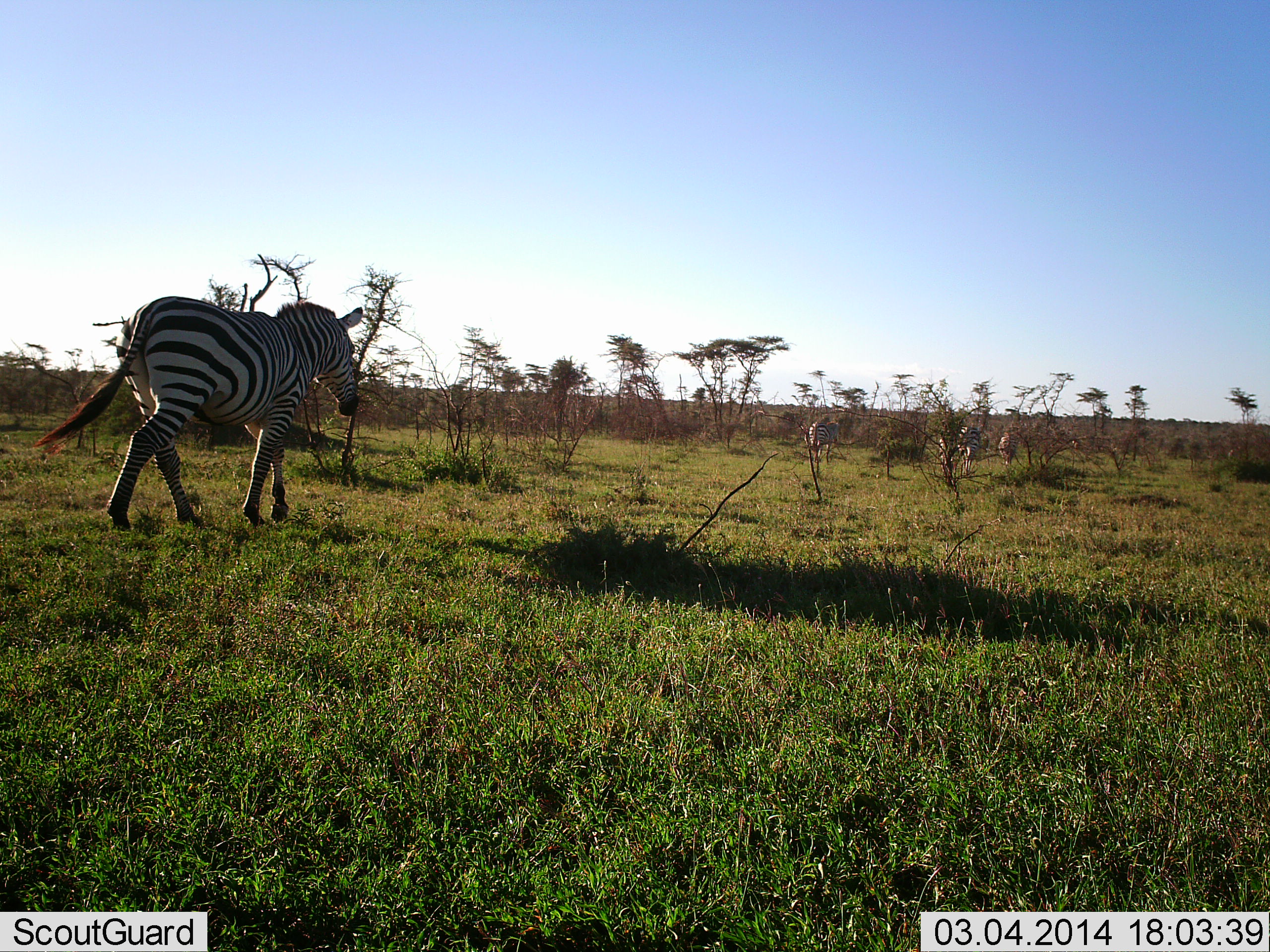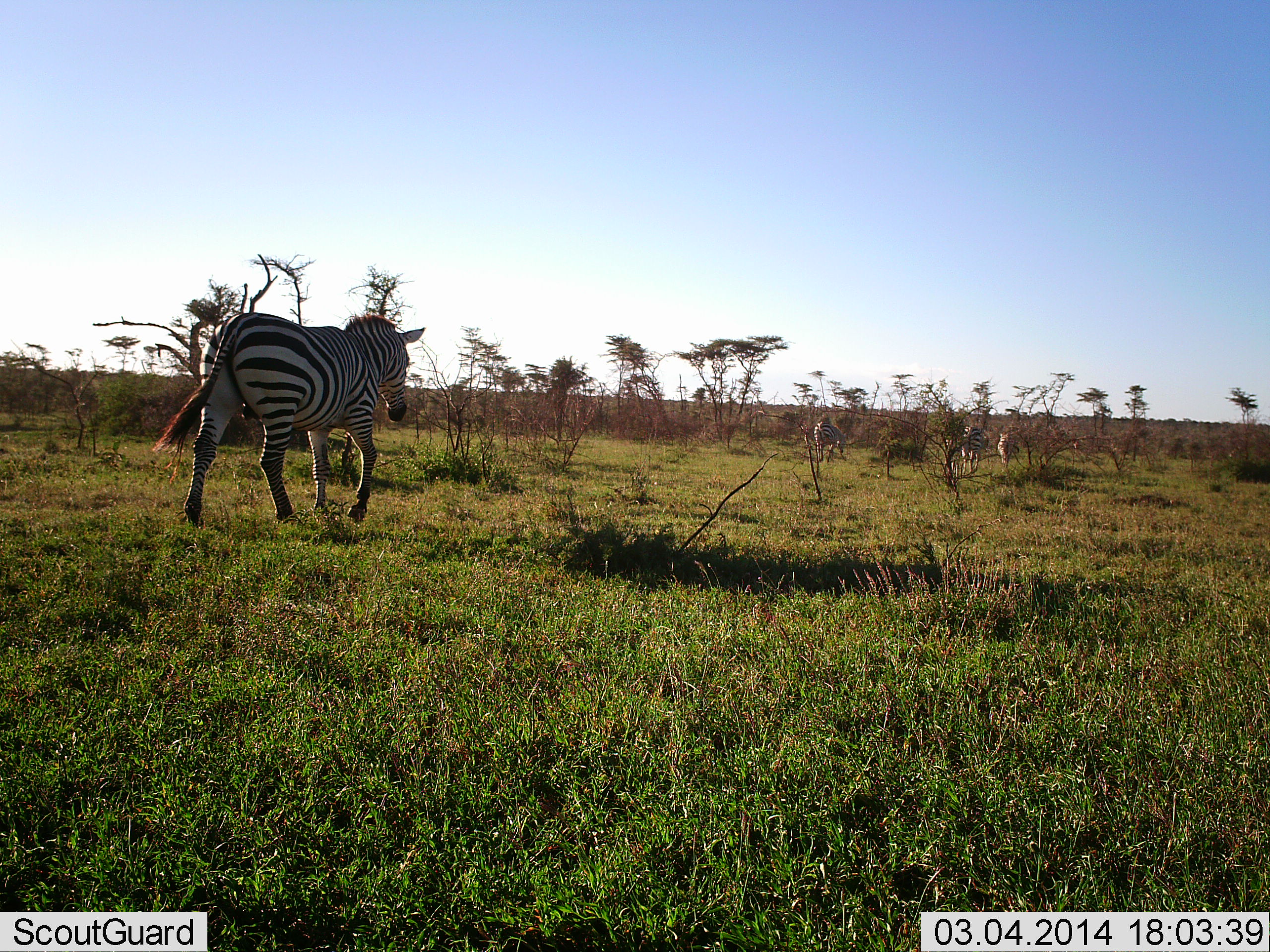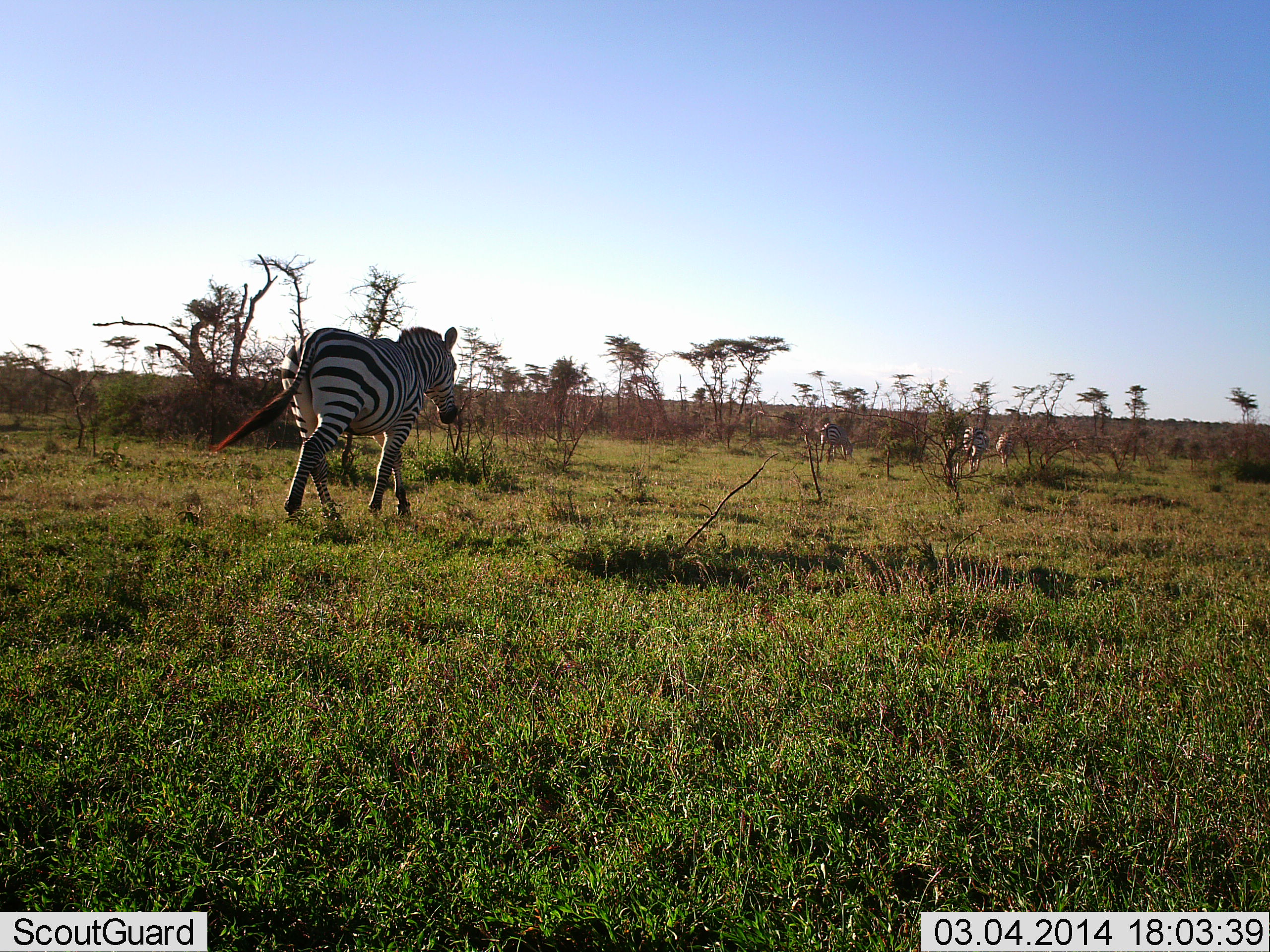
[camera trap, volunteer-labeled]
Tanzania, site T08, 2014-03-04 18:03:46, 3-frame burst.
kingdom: Animalia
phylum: Chordata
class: Mammalia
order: Perissodactyla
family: Equidae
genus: Equus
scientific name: Equus quagga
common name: plains zebra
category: zebra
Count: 4.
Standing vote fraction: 0%.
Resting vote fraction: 0%.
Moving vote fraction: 100%.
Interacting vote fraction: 0%.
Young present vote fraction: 0%.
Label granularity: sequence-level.